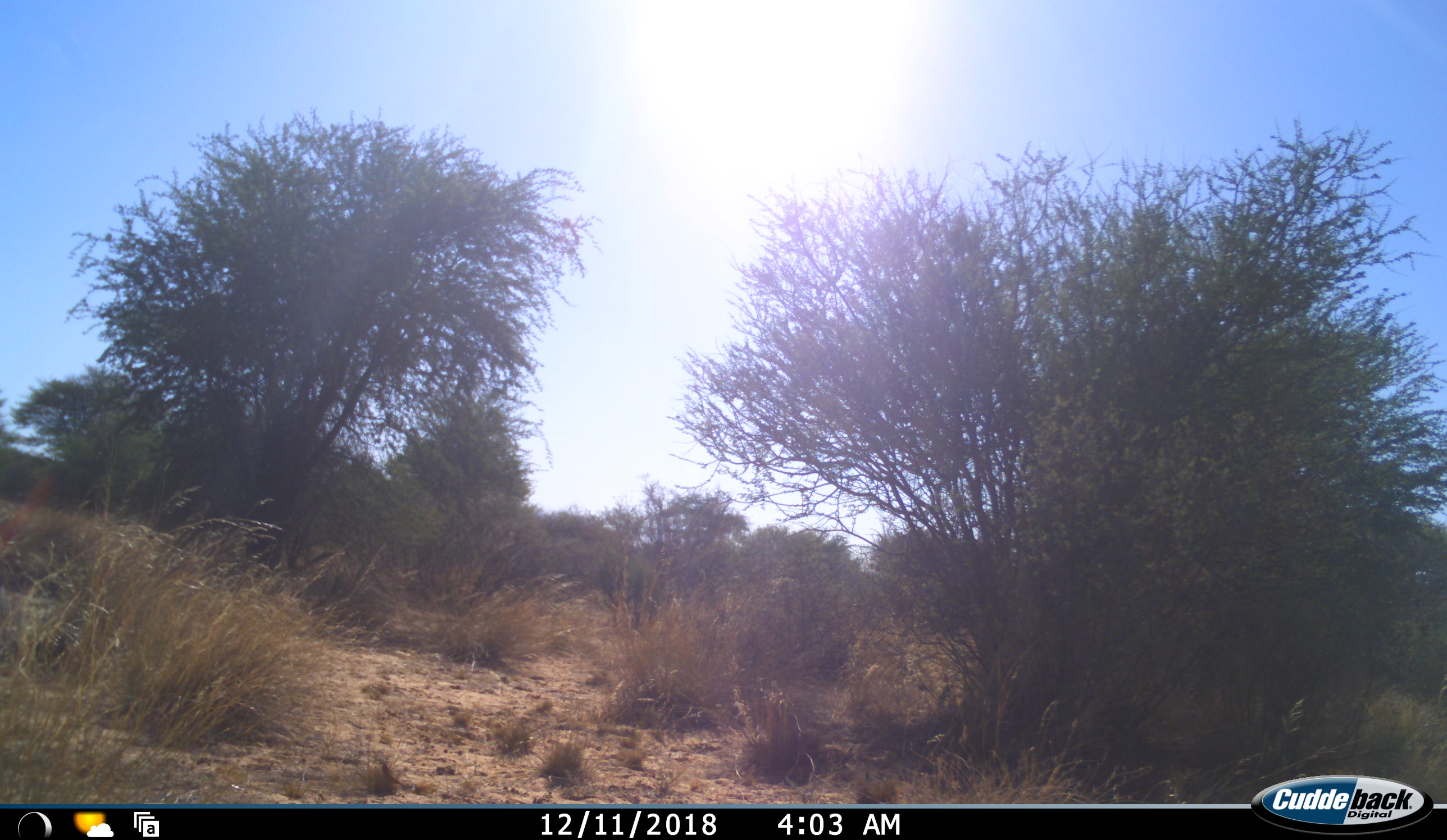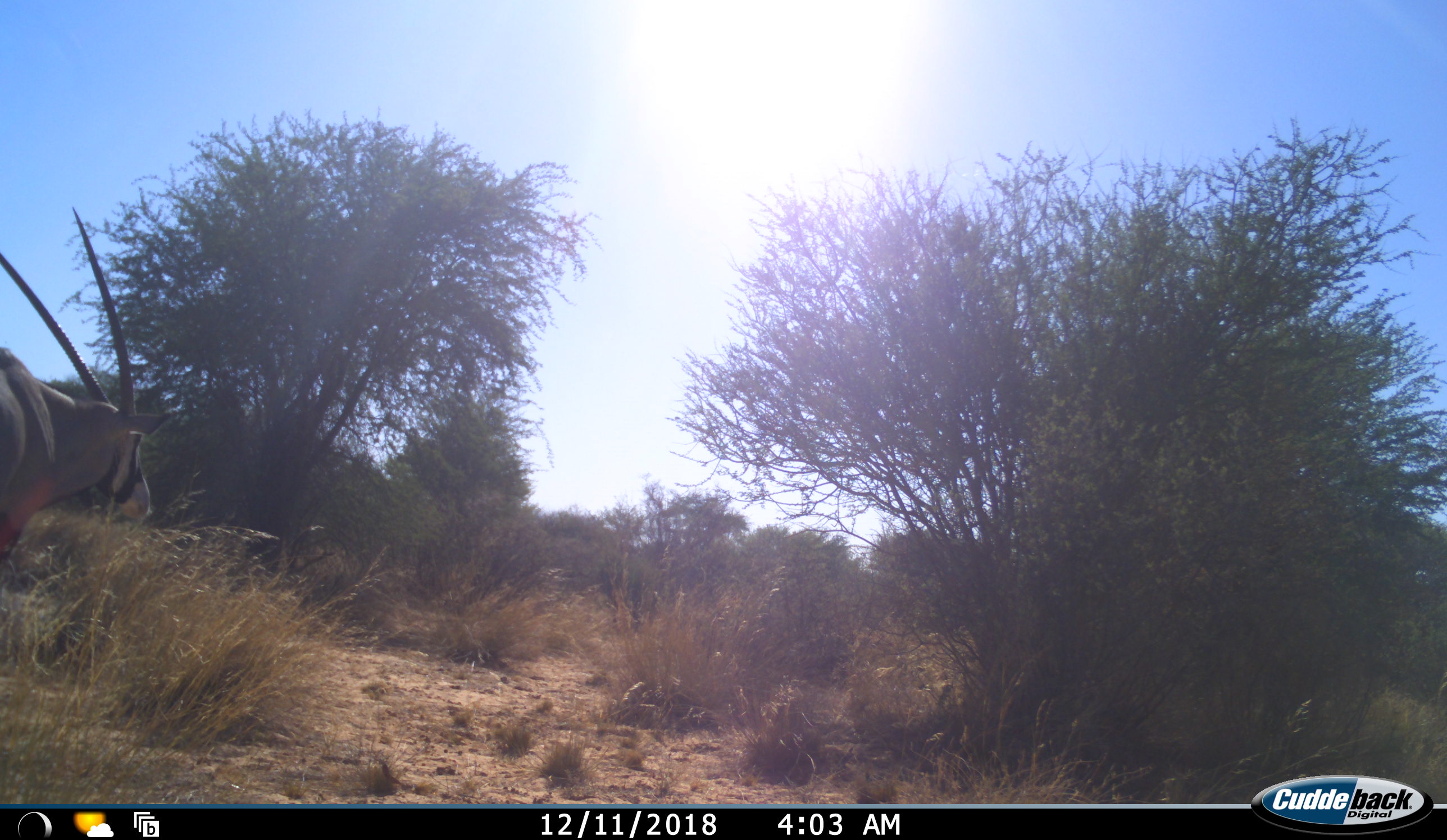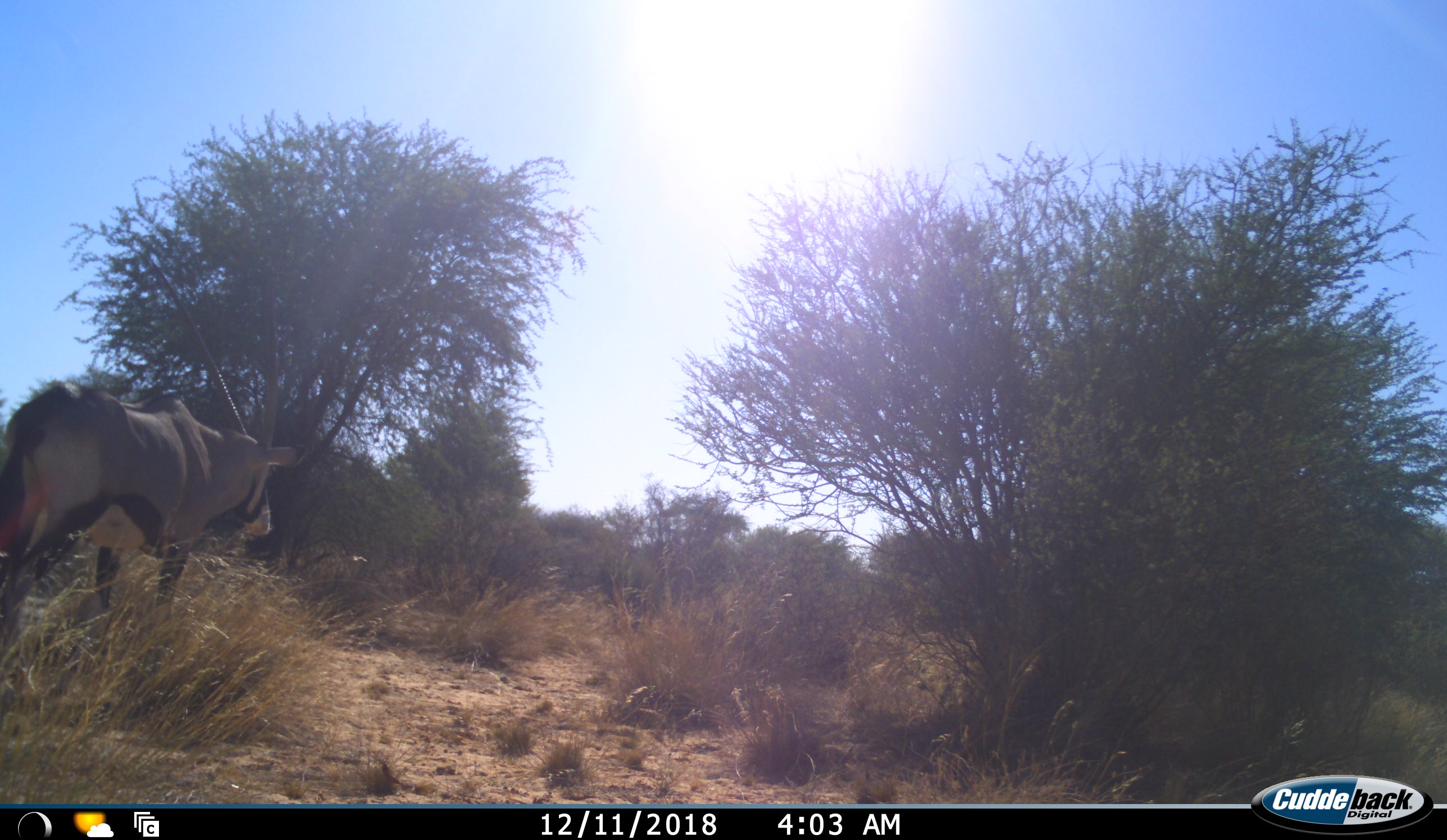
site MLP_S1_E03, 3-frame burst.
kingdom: Animalia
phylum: Chordata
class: Mammalia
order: Artiodactyla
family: Bovidae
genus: Oryx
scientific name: Oryx gazella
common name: gemsbok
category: oryx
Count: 1.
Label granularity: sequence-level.